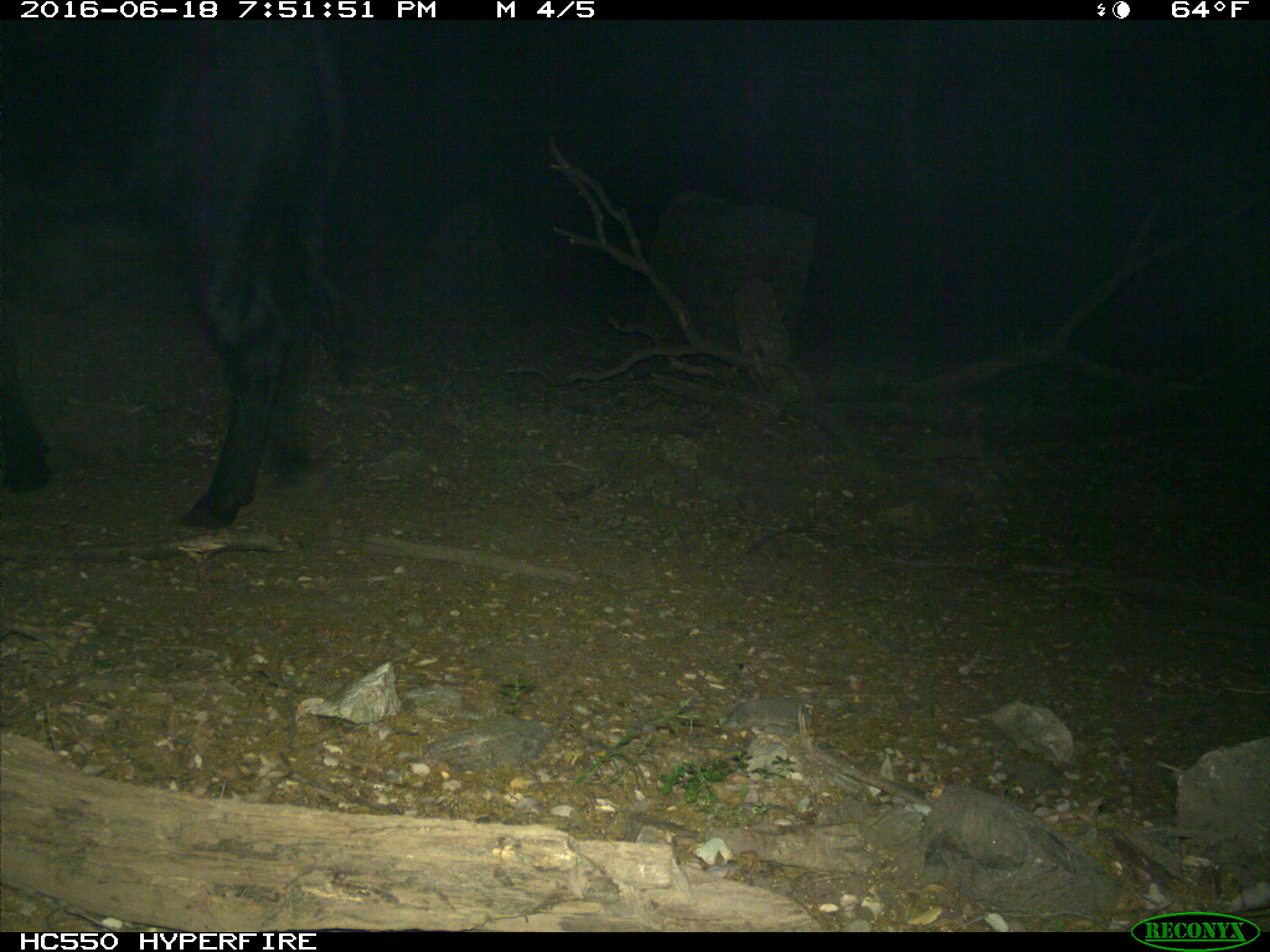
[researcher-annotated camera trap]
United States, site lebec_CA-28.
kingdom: Animalia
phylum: Chordata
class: Mammalia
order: Artiodactyla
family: Bovidae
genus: Bos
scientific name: Bos taurus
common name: domestic cow